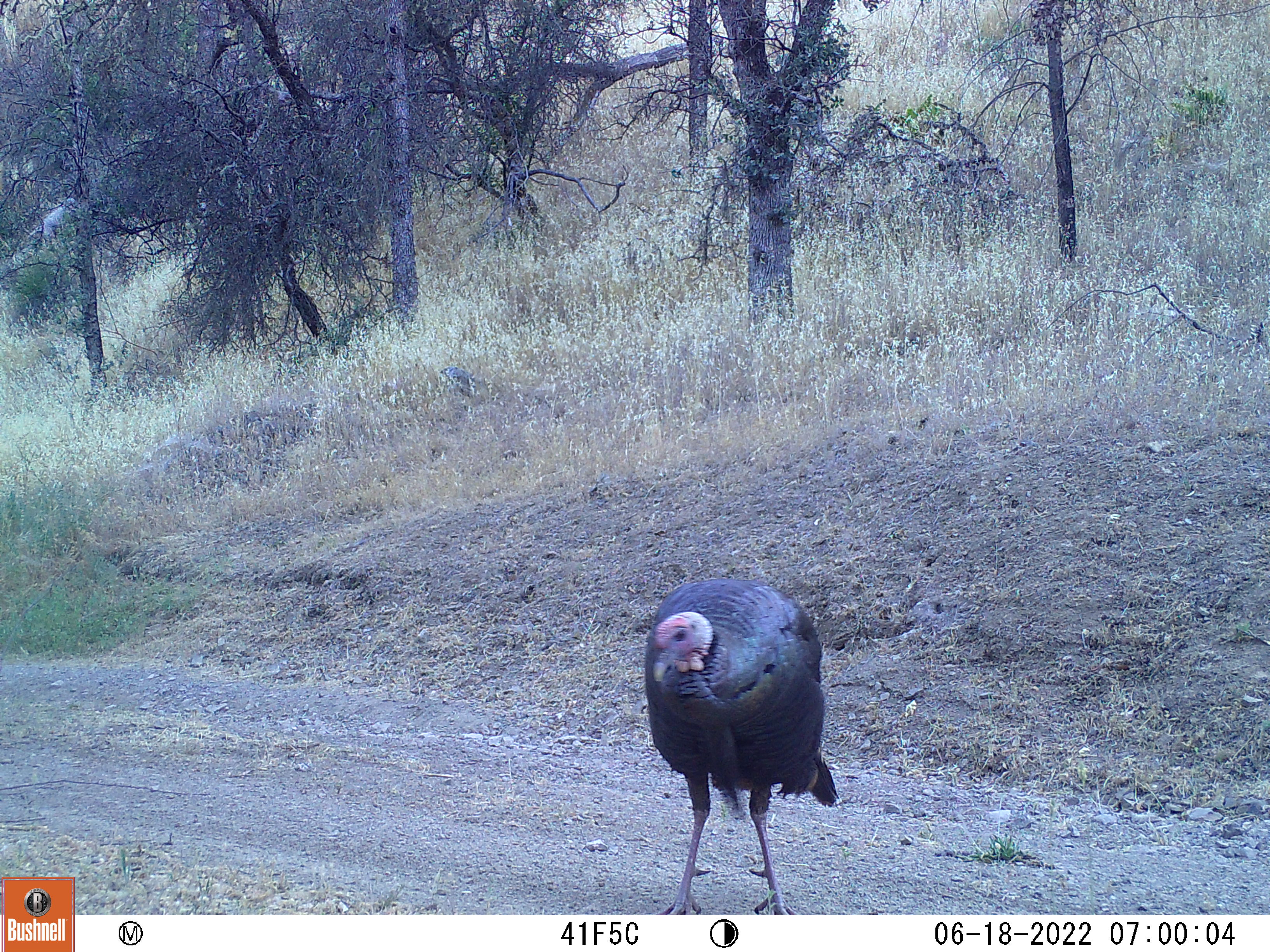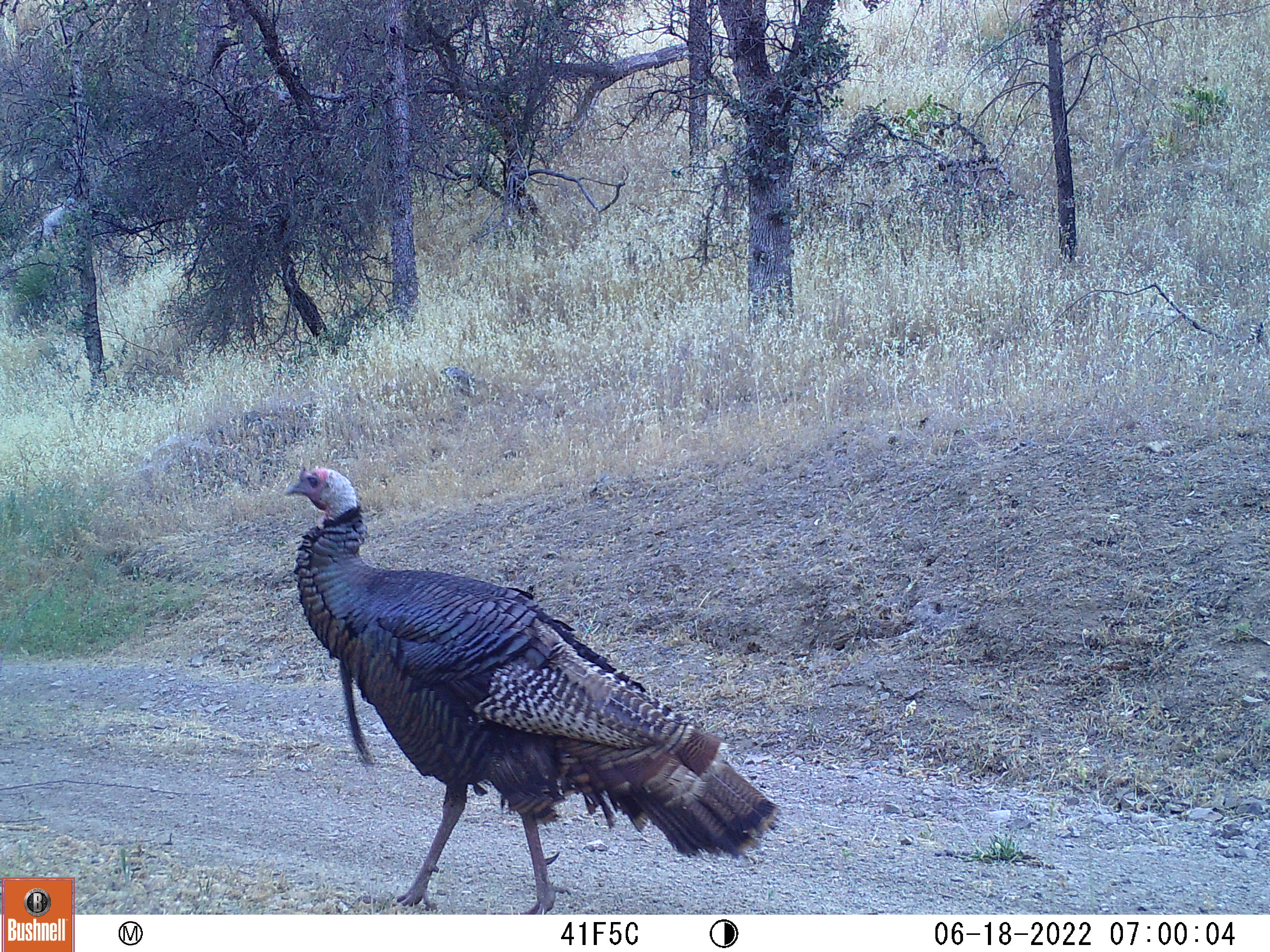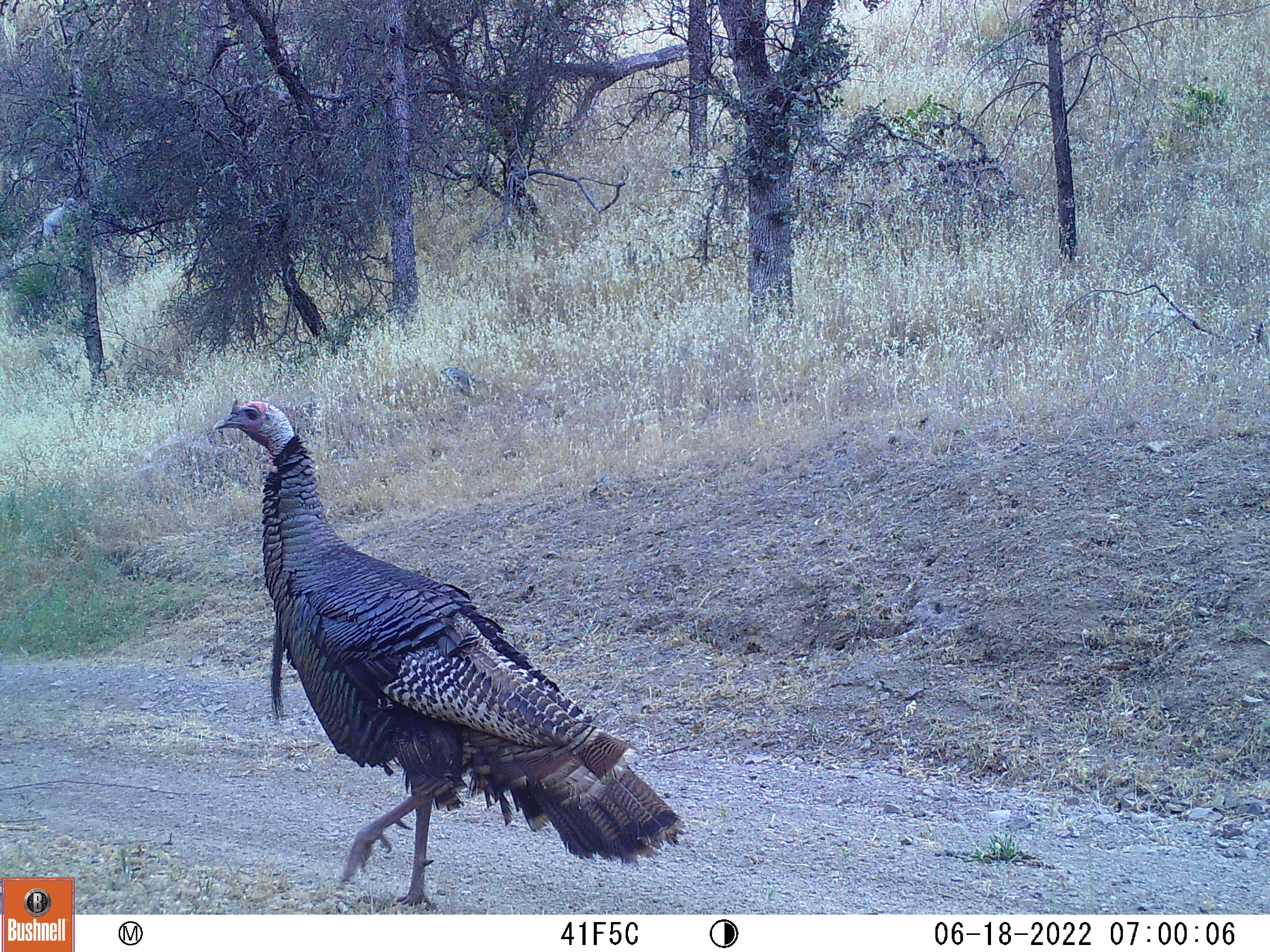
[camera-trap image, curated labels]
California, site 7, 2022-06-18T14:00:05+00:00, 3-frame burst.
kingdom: Animalia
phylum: Chordata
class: Aves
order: Galliformes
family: Phasianidae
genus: Meleagris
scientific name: Meleagris gallopavo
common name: turkey